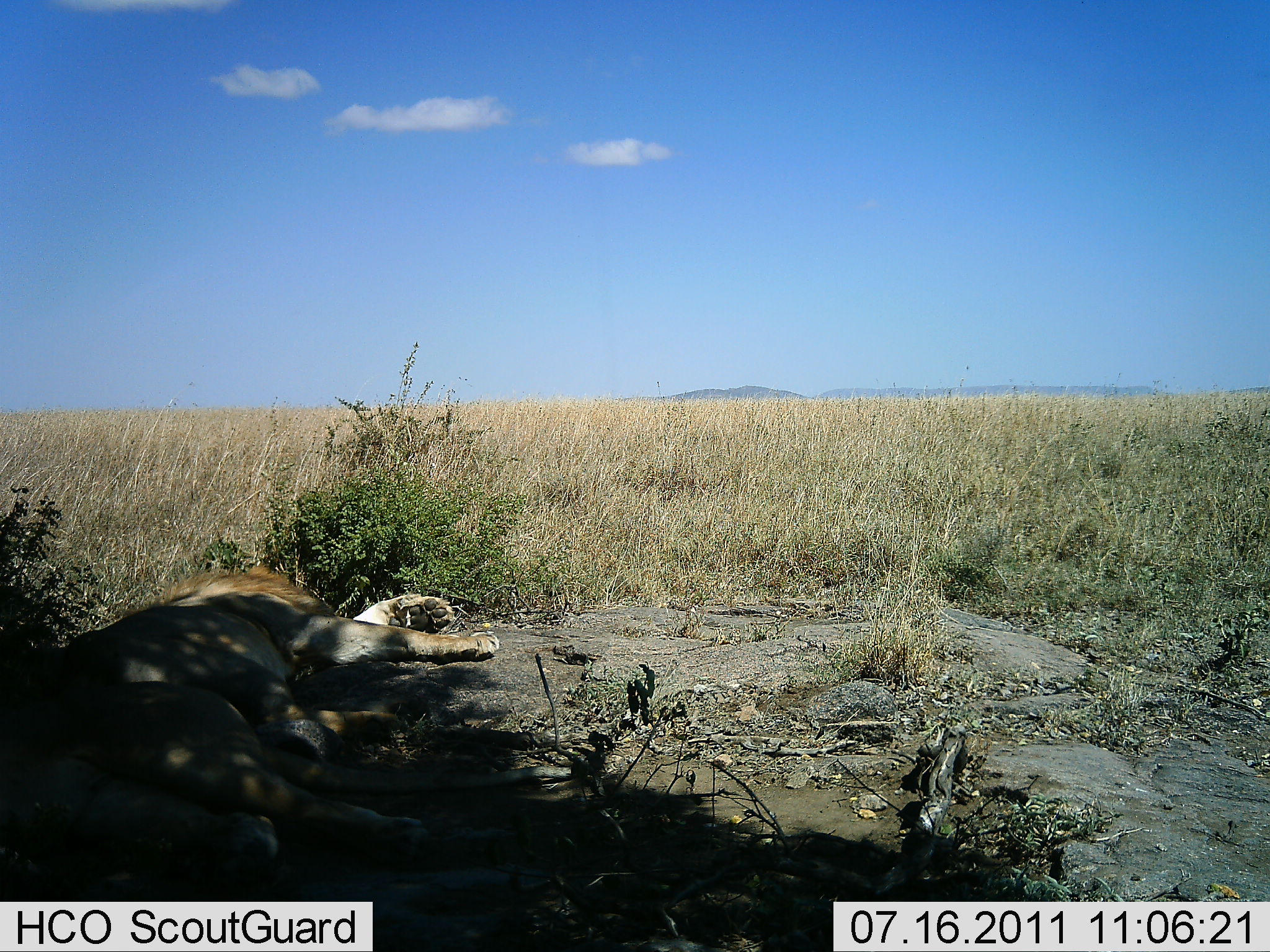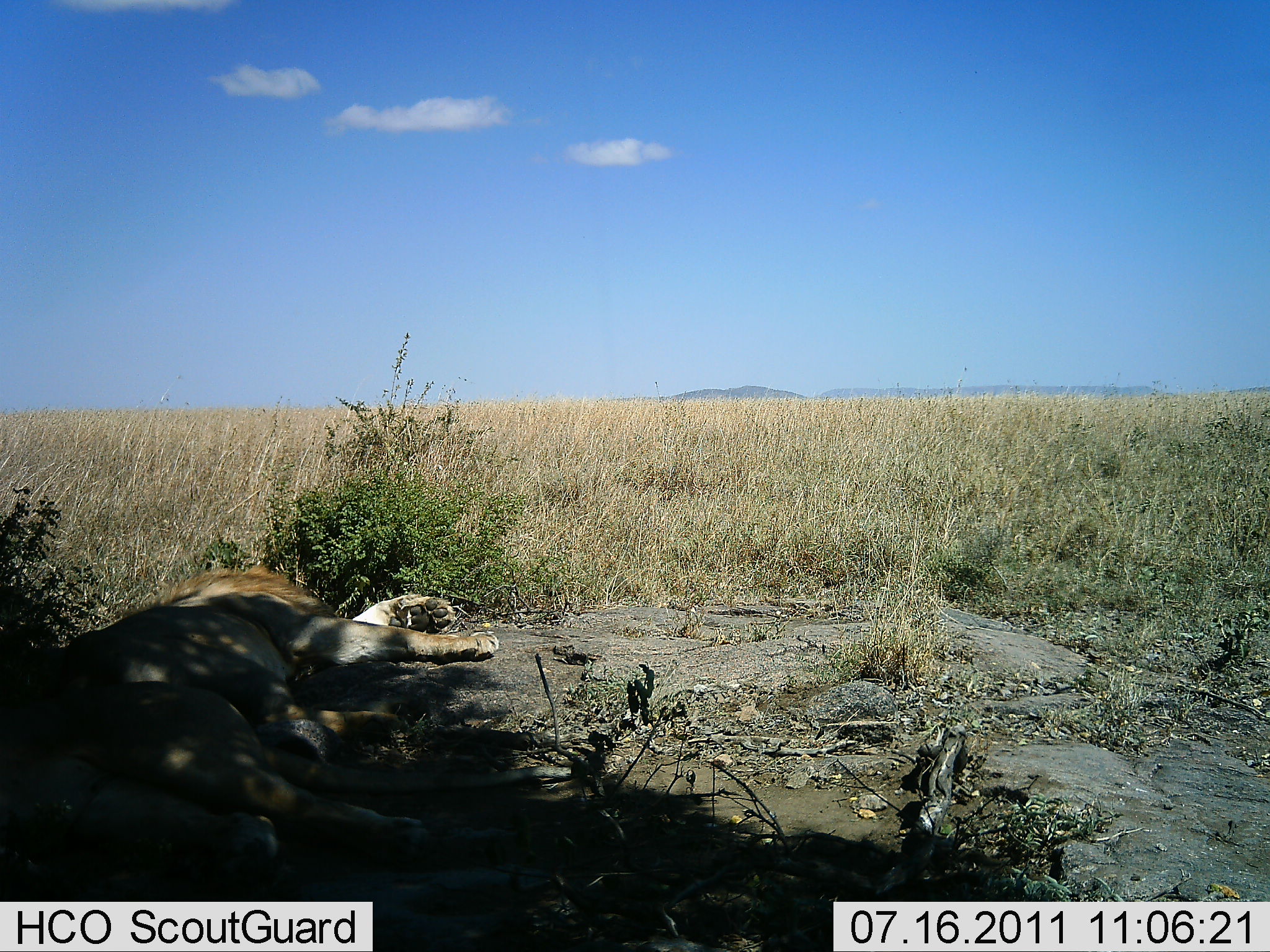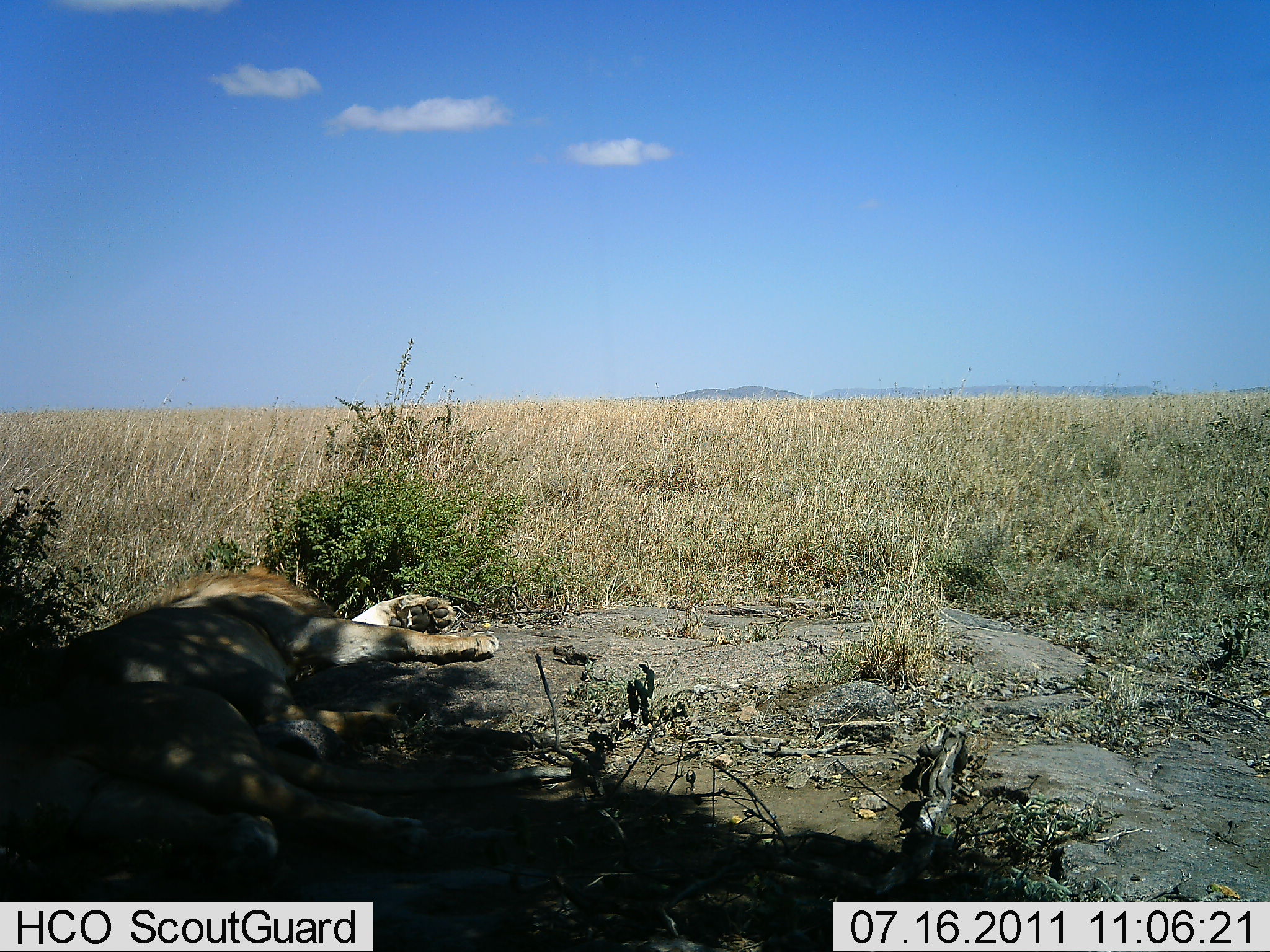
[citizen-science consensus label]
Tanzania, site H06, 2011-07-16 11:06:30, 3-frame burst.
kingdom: Animalia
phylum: Chordata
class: Mammalia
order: Carnivora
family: Felidae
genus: Panthera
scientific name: Panthera leo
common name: lion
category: lionmale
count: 1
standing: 0%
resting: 100%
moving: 0%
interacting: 0%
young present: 0%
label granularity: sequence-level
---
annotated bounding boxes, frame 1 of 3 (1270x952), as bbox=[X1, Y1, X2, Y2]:
animal: bbox=[0, 564, 499, 885]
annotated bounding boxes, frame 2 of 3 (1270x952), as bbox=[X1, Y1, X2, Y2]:
animal: bbox=[0, 564, 499, 885]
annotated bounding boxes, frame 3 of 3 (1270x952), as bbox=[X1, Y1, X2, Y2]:
animal: bbox=[0, 564, 499, 873]